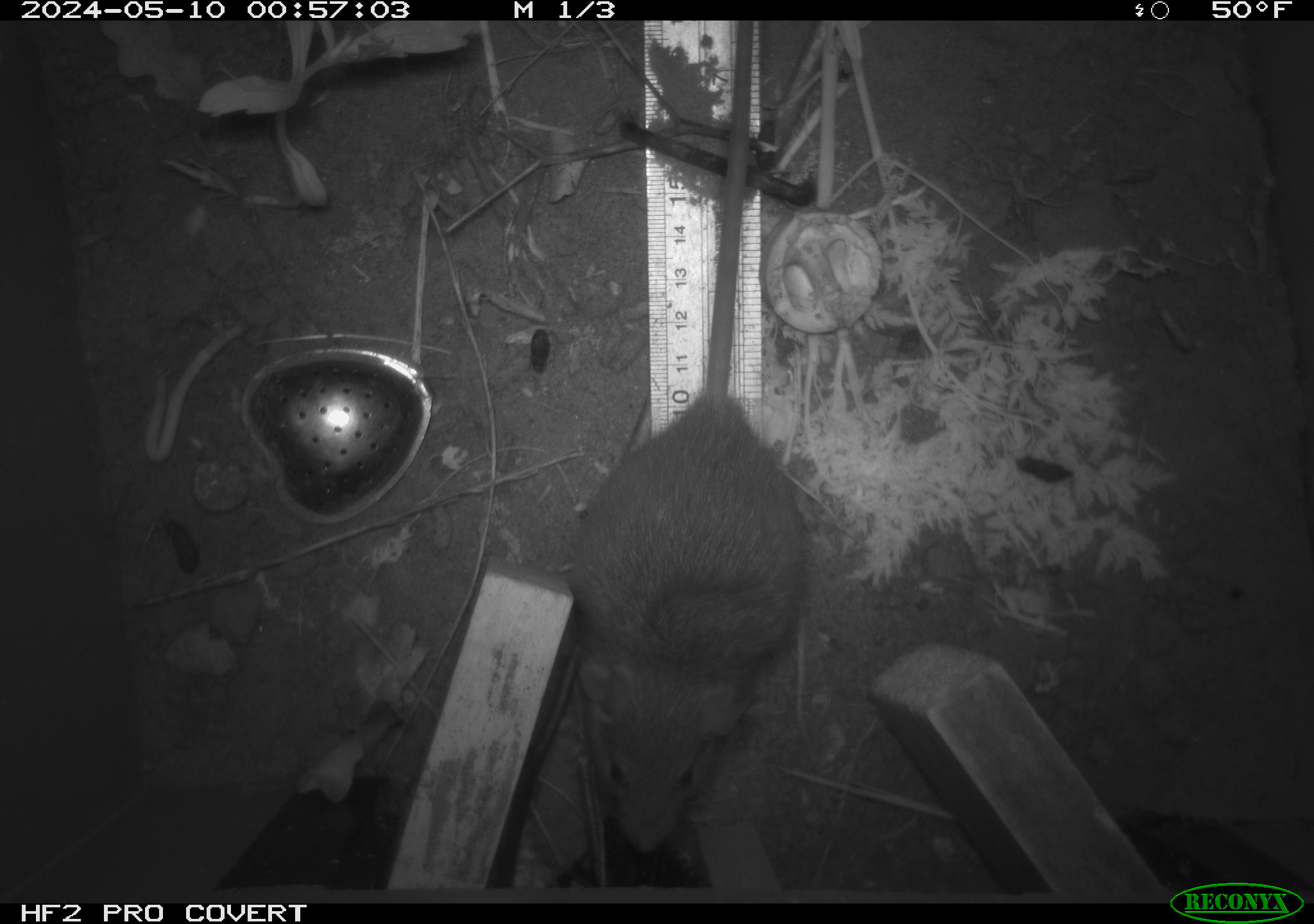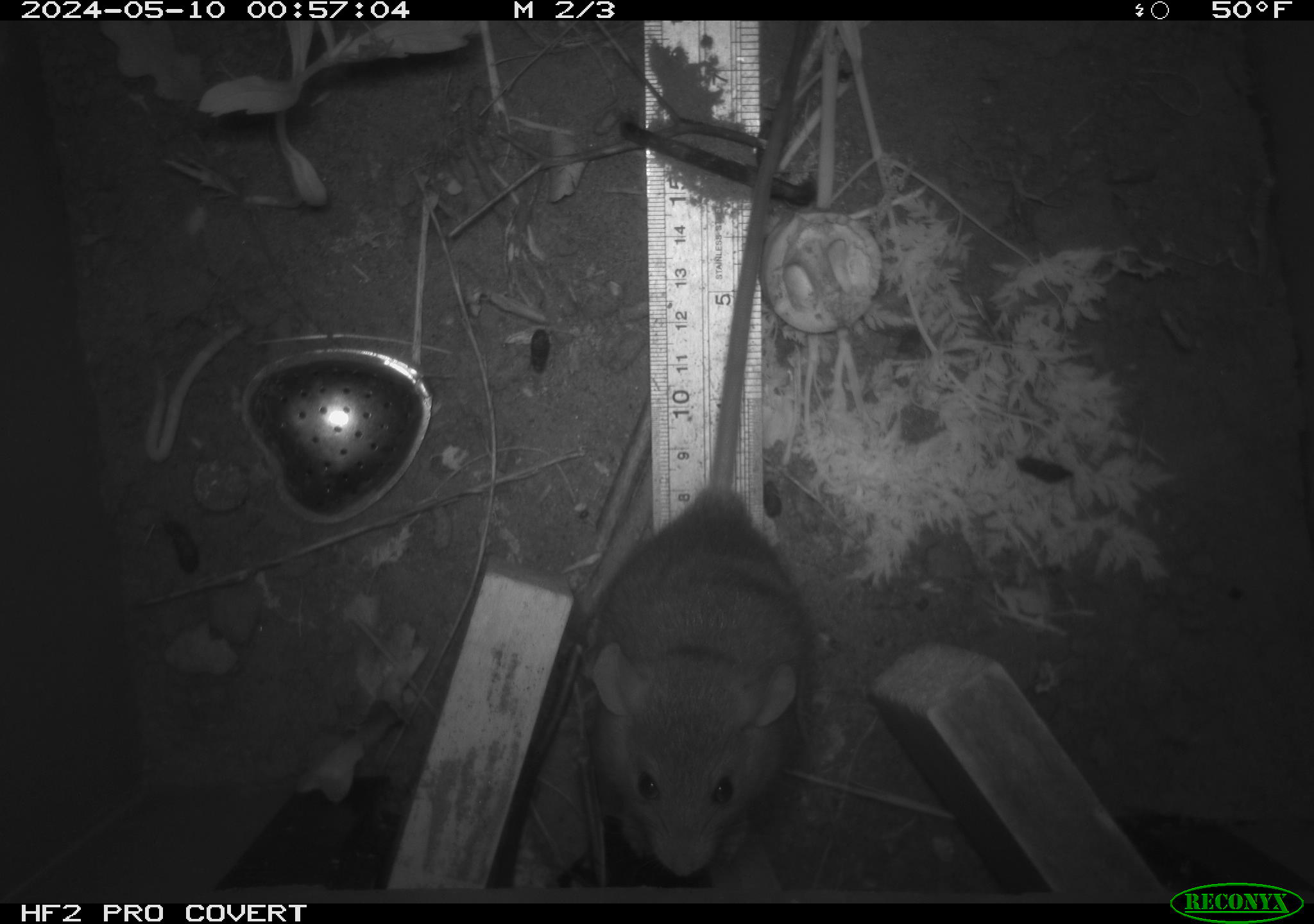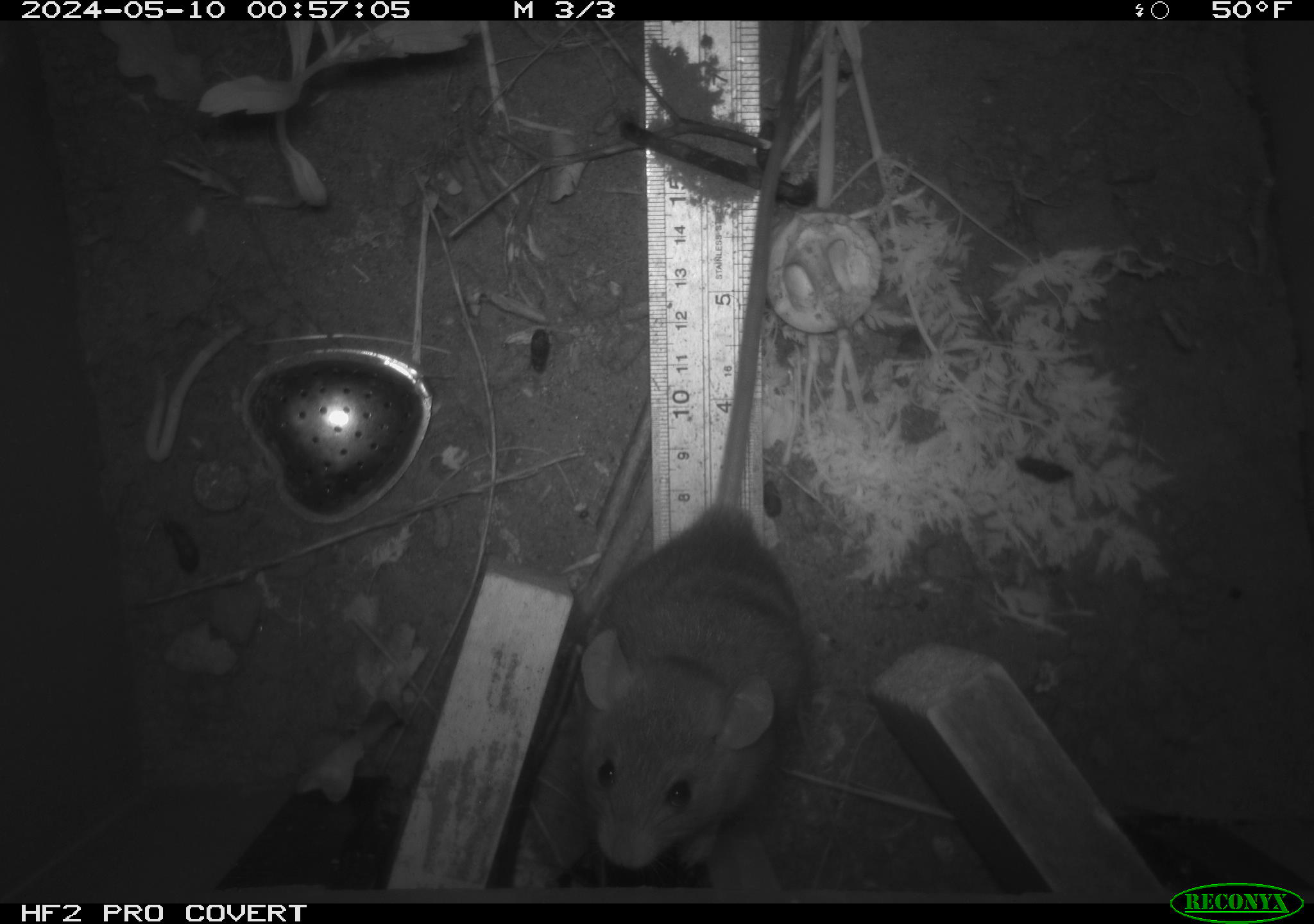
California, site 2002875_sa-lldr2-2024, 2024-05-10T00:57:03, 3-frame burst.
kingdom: Animalia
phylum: Chordata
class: Mammalia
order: Rodentia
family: Muridae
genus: Rattus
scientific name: Rattus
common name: rat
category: rattus species